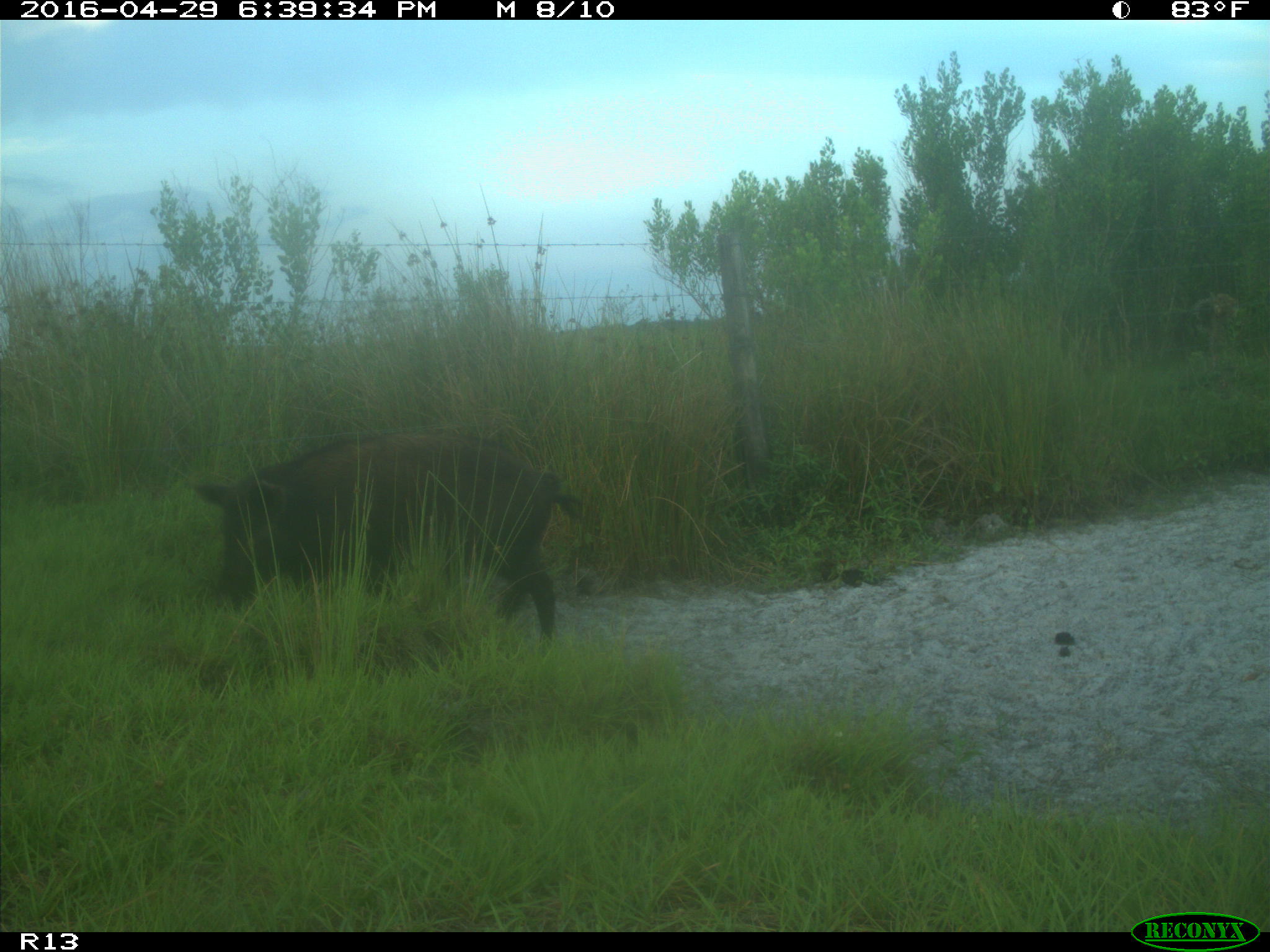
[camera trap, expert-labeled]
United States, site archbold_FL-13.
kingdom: Animalia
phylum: Chordata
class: Mammalia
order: Artiodactyla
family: Suidae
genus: Sus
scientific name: Sus scrofa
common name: wild boar